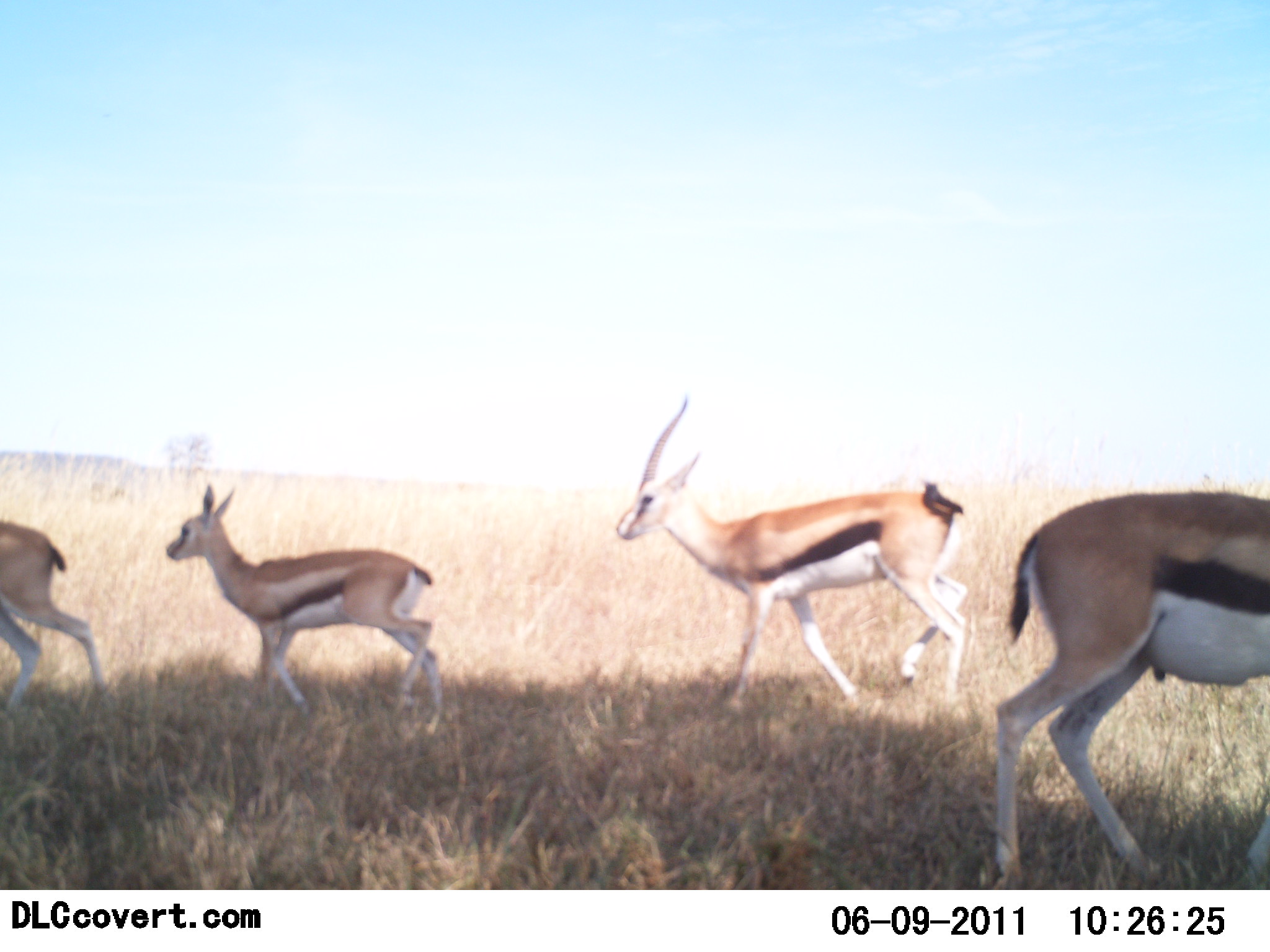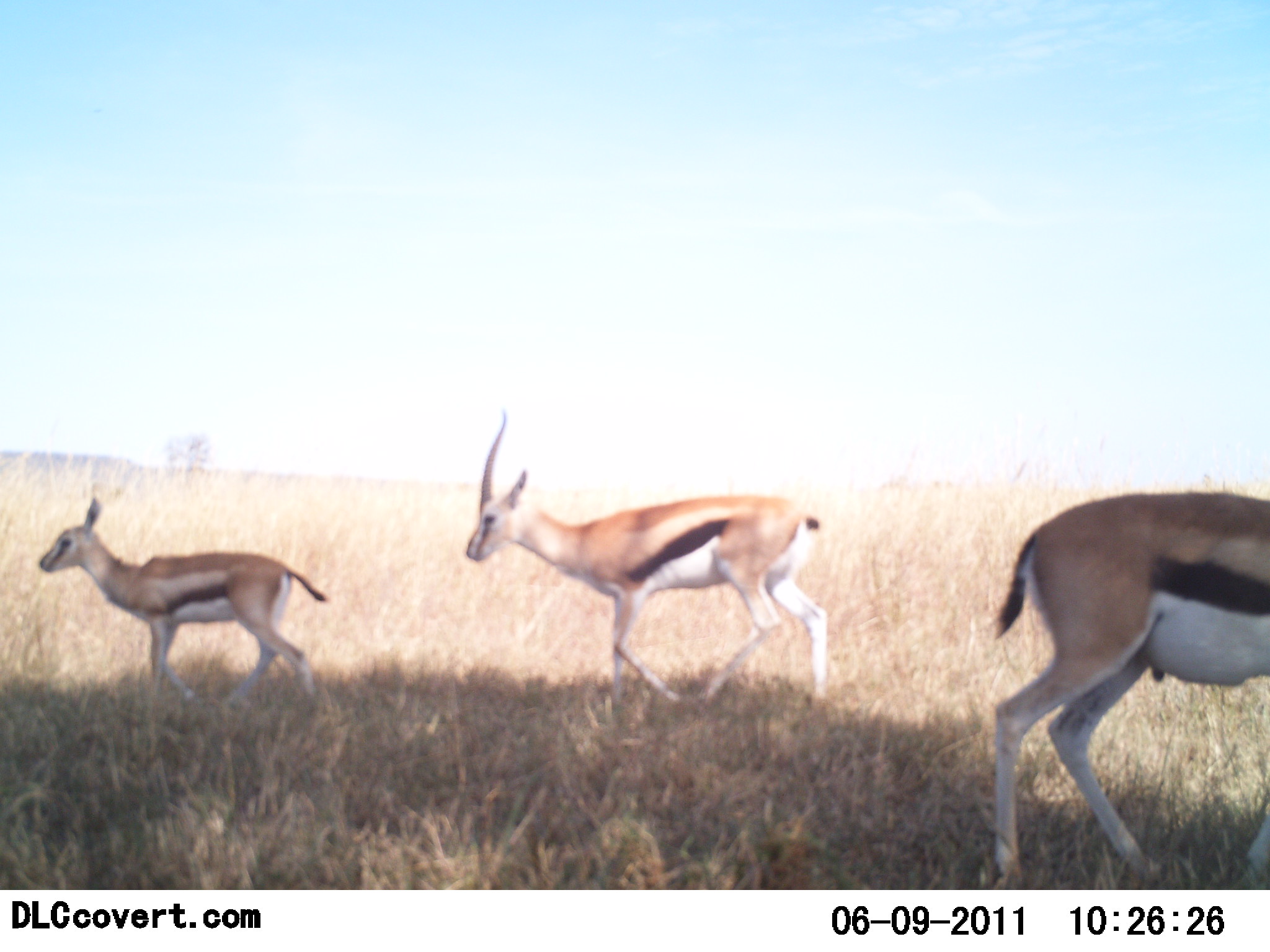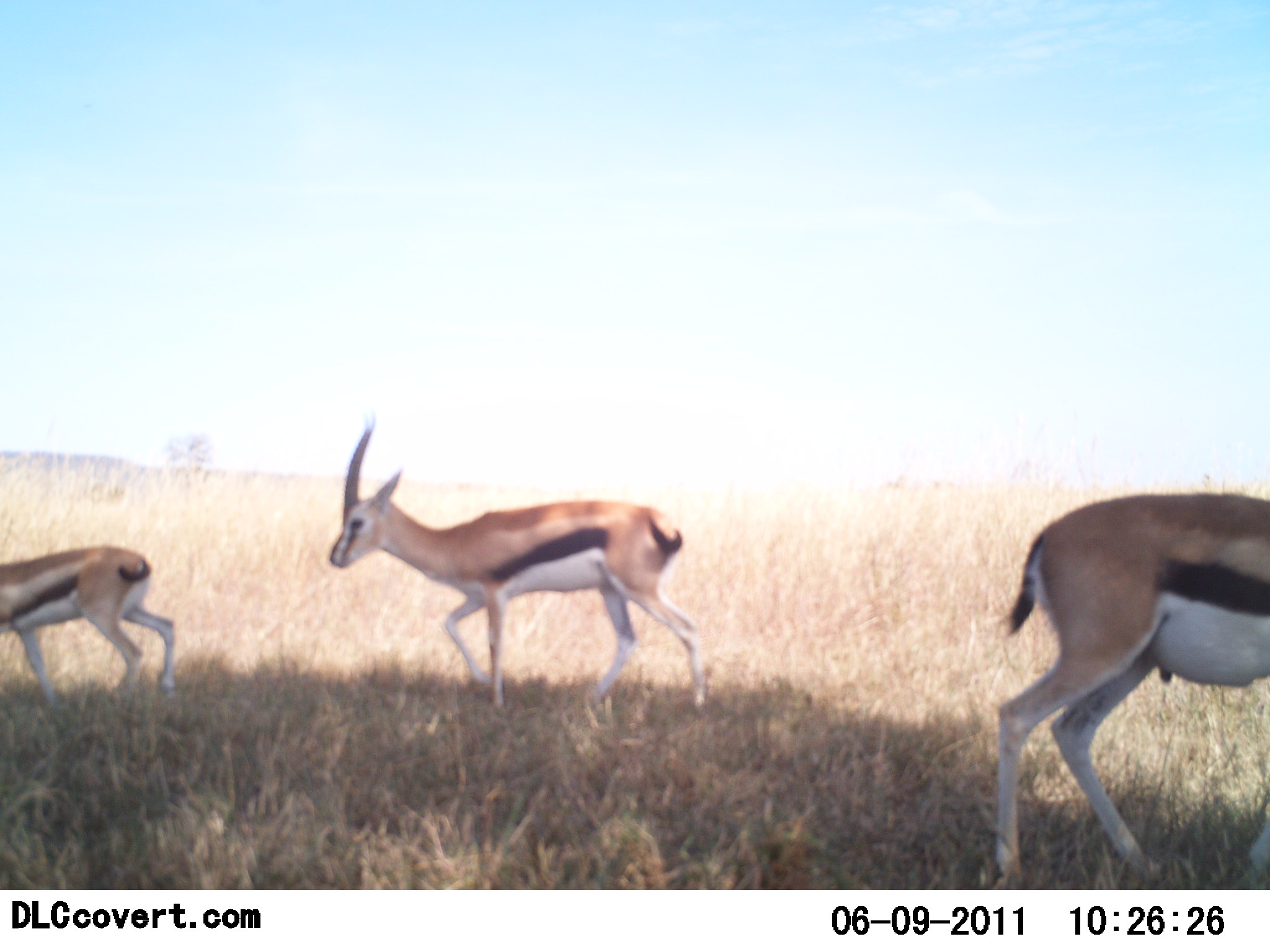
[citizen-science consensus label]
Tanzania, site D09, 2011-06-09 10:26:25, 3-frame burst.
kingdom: Animalia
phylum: Chordata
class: Mammalia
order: Artiodactyla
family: Bovidae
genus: Eudorcas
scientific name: Eudorcas thomsonii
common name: thomson's gazelle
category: gazellethomsons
Gazellethomsons (thomson's gazelle) (Eudorcas thomsonii), count 4. Behavior (volunteer vote fractions): standing 31%, resting 0%, moving 100%, interacting 8%. Young present (vote fraction): 38%. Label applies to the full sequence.